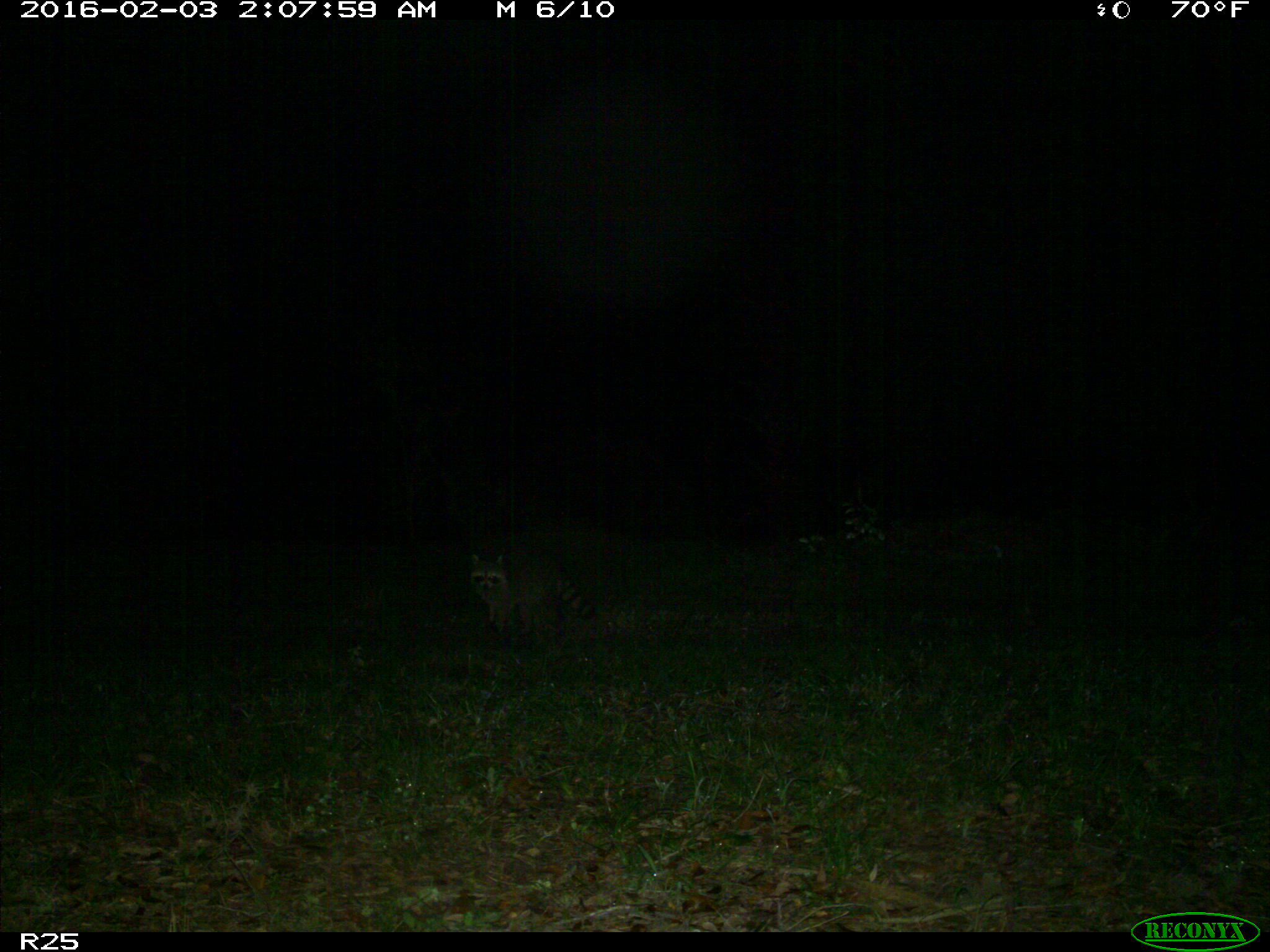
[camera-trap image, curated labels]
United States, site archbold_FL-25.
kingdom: Animalia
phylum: Chordata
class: Mammalia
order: Carnivora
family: Procyonidae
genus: Procyon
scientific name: Procyon lotor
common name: common raccoon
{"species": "Procyon lotor (common raccoon)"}